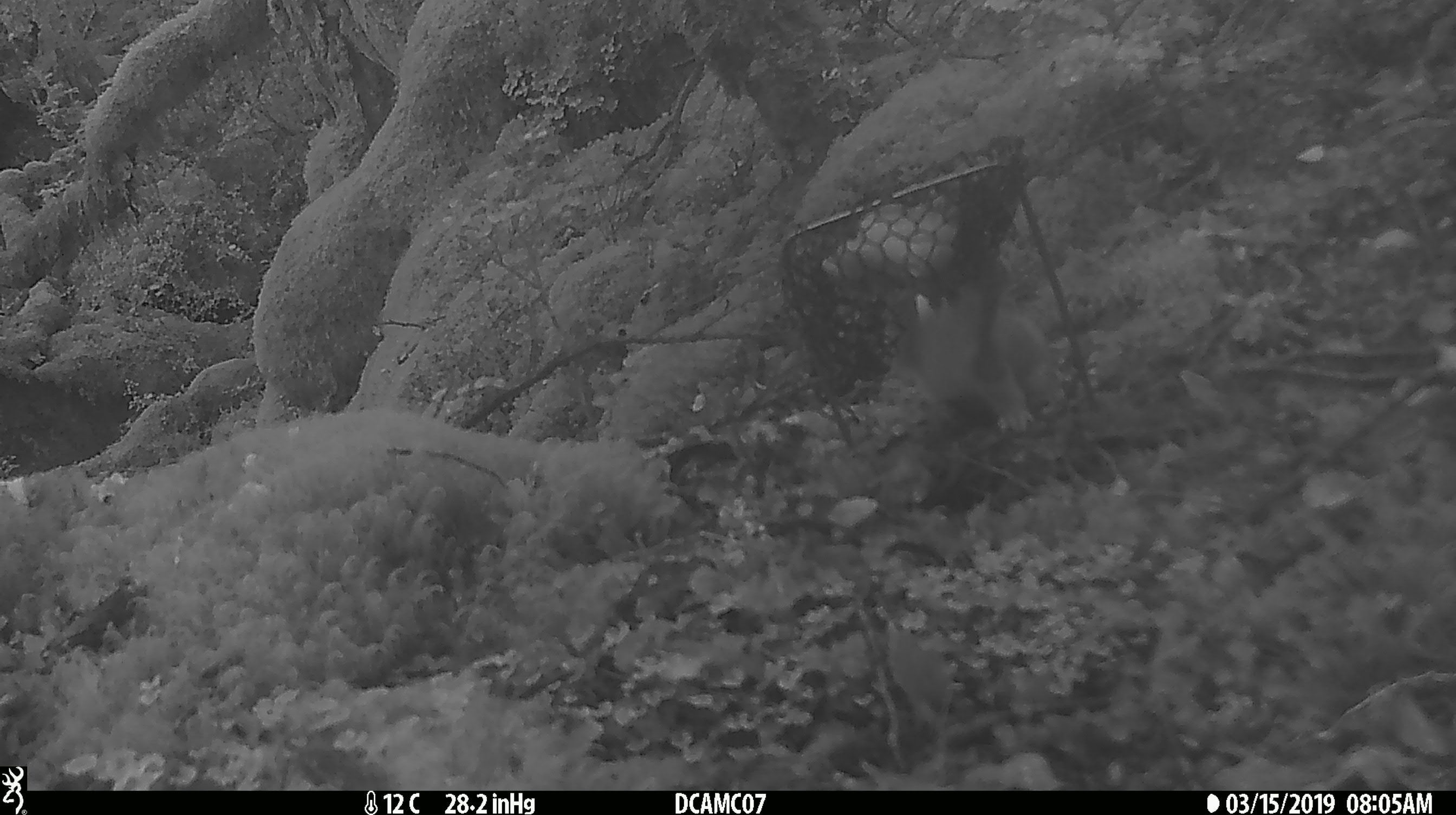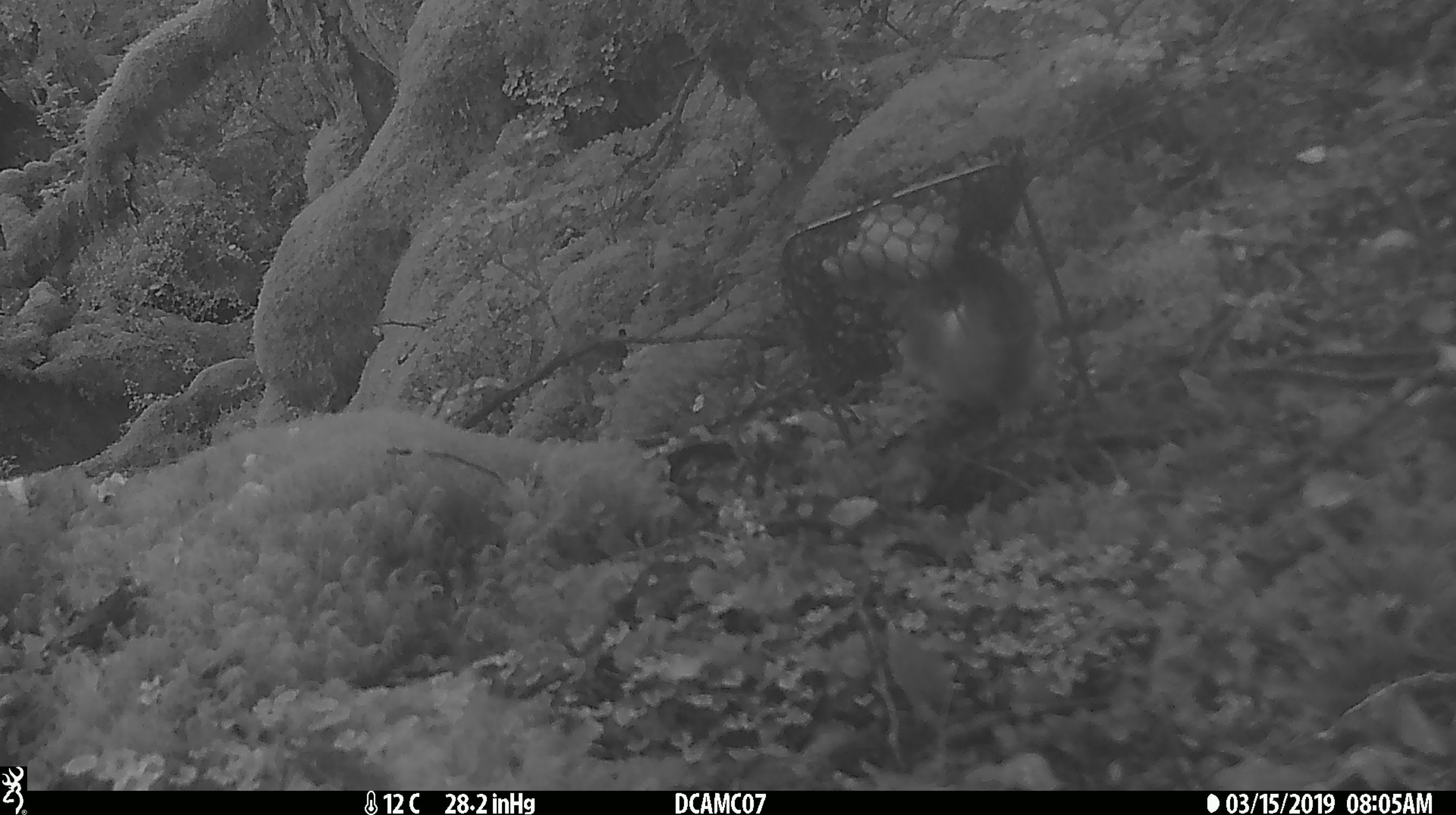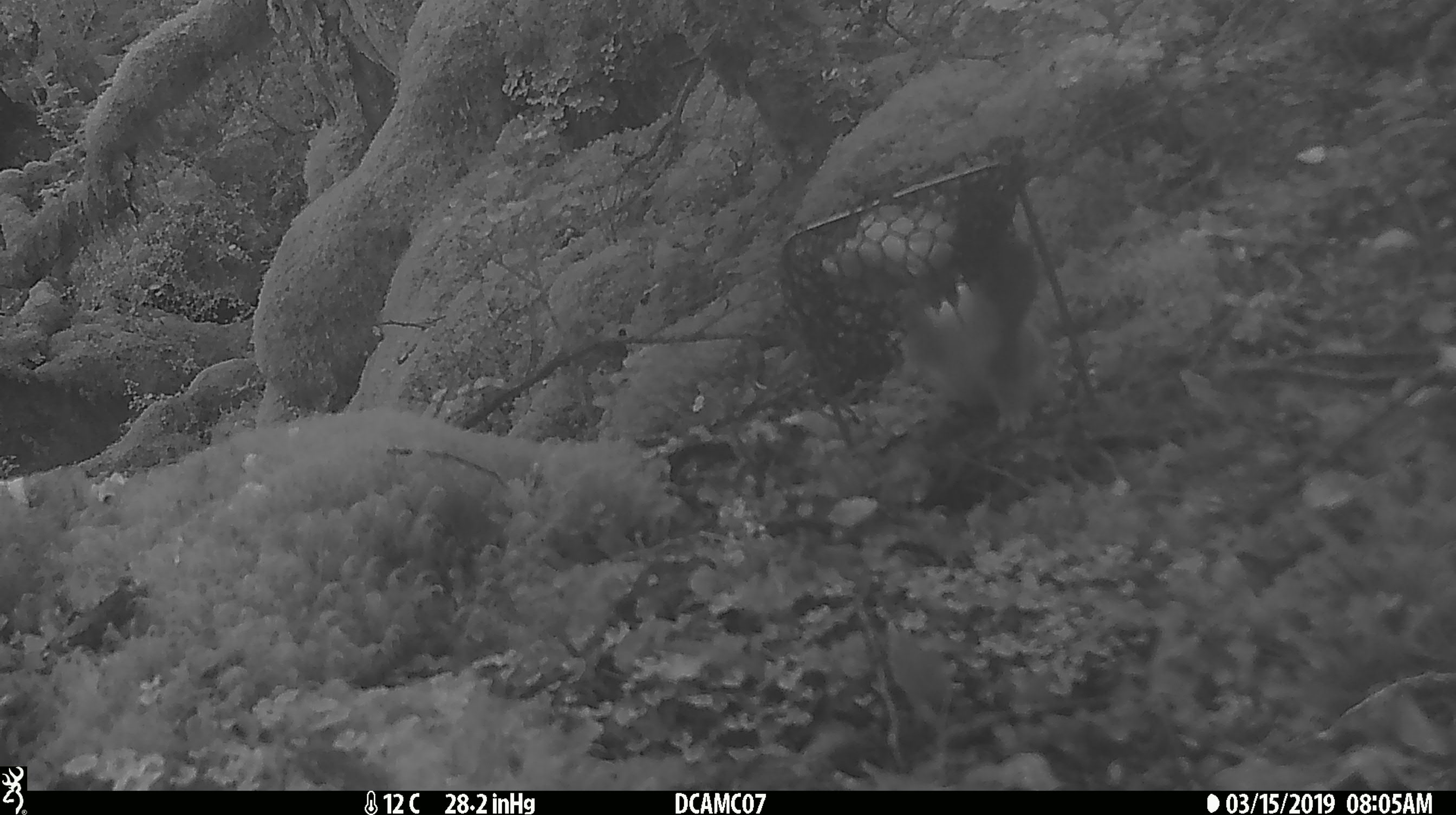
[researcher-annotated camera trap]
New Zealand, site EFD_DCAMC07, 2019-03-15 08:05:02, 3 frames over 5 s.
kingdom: Animalia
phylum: Chordata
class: Mammalia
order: Carnivora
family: Mustelidae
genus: Mustela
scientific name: Mustela erminea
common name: stoat